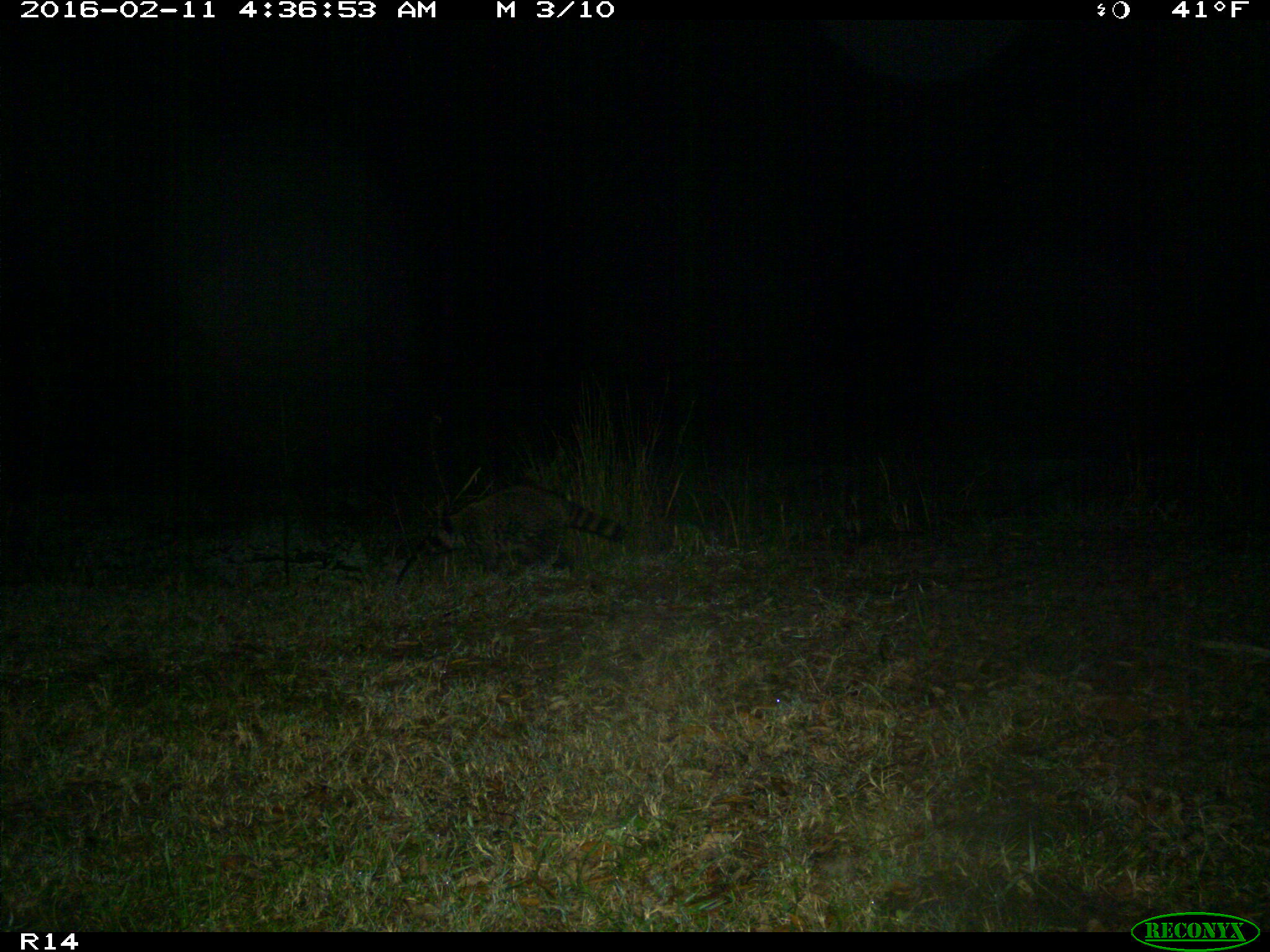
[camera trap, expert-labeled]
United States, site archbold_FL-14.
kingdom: Animalia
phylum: Chordata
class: Mammalia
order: Carnivora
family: Procyonidae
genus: Procyon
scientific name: Procyon lotor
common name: common raccoon